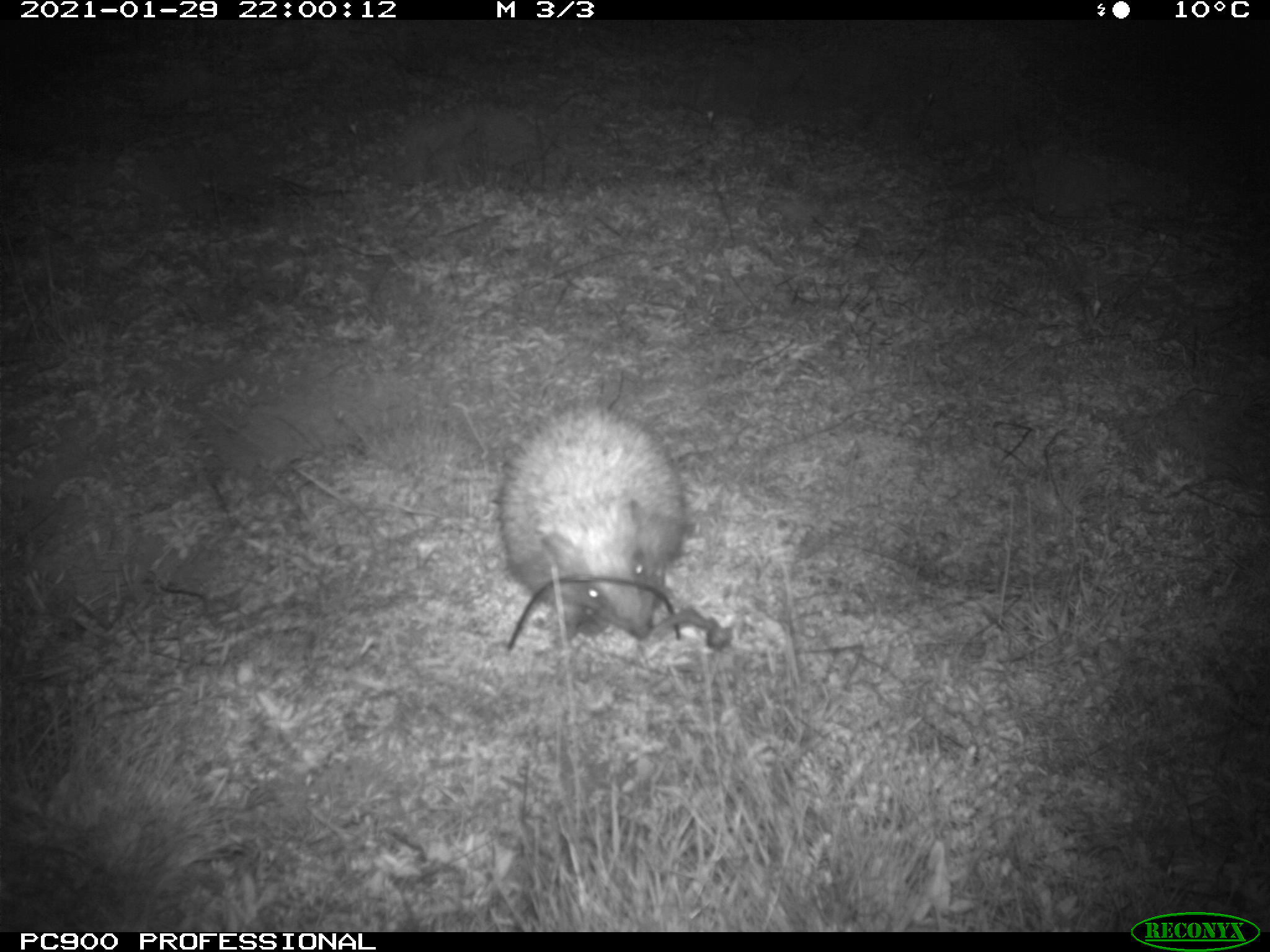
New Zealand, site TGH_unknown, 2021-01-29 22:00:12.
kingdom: Animalia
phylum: Chordata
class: Mammalia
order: Eulipotyphla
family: Erinaceidae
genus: Erinaceus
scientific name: Erinaceus europaeus europaeus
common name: european hedgehog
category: hedgehog